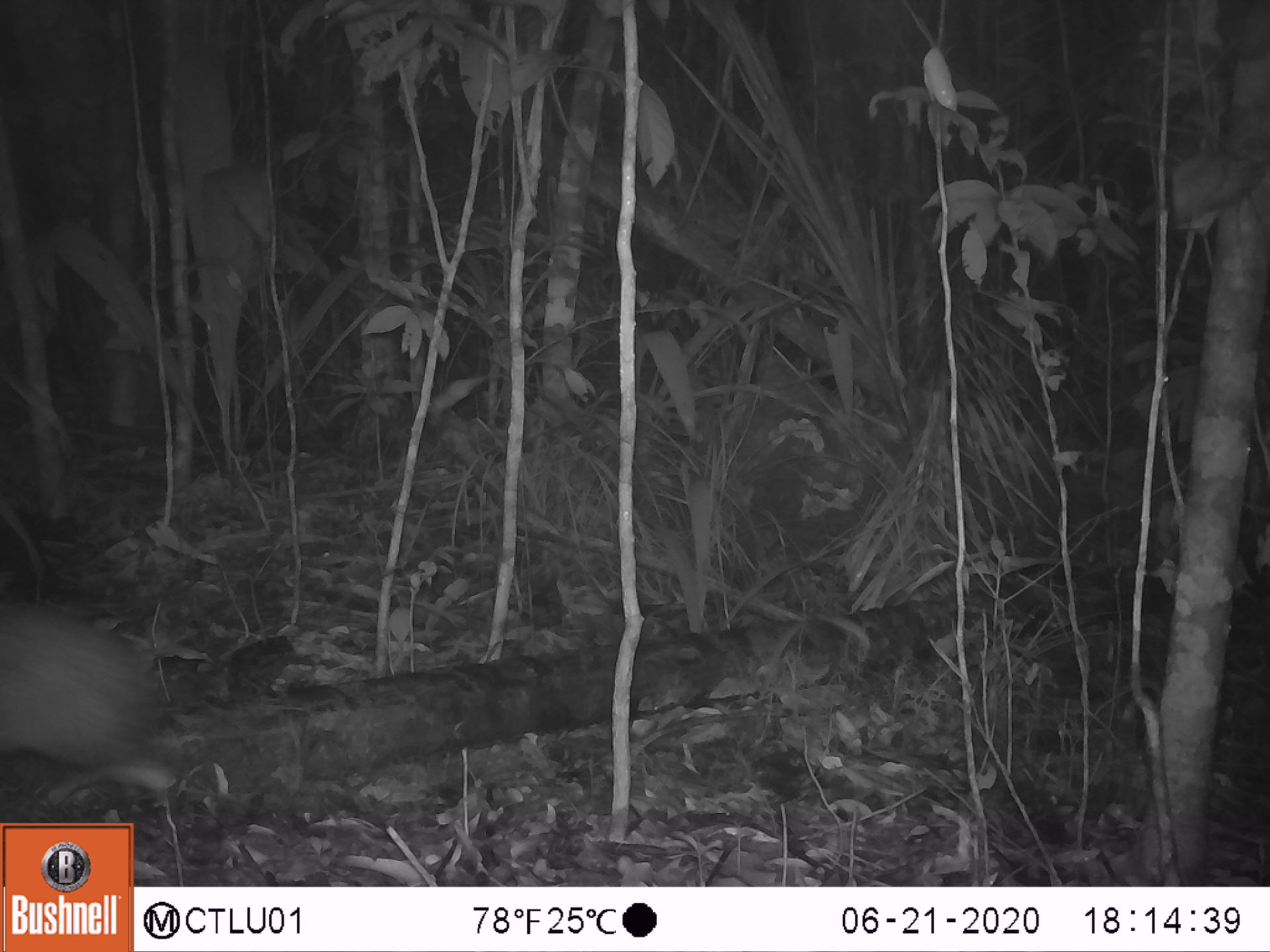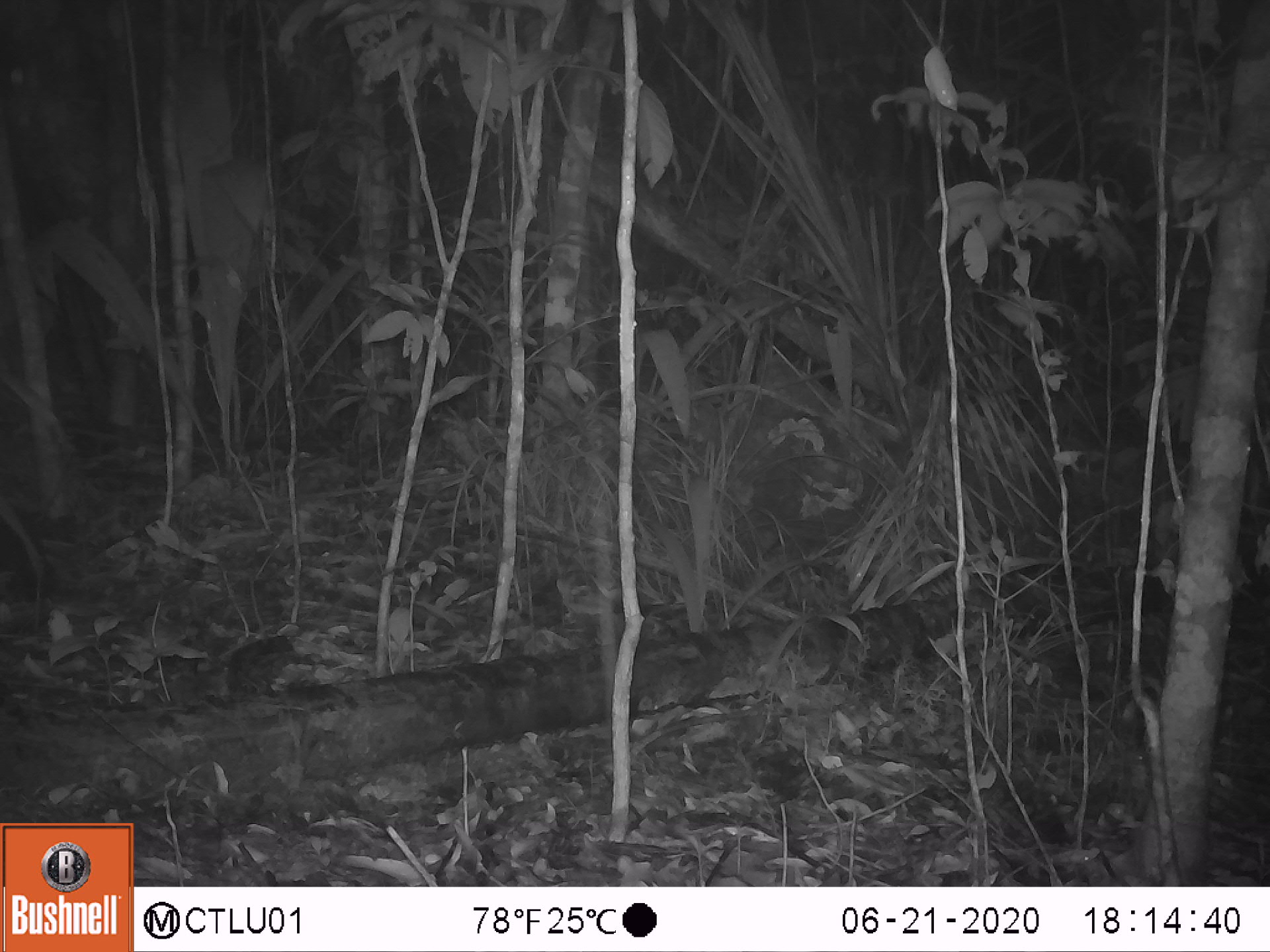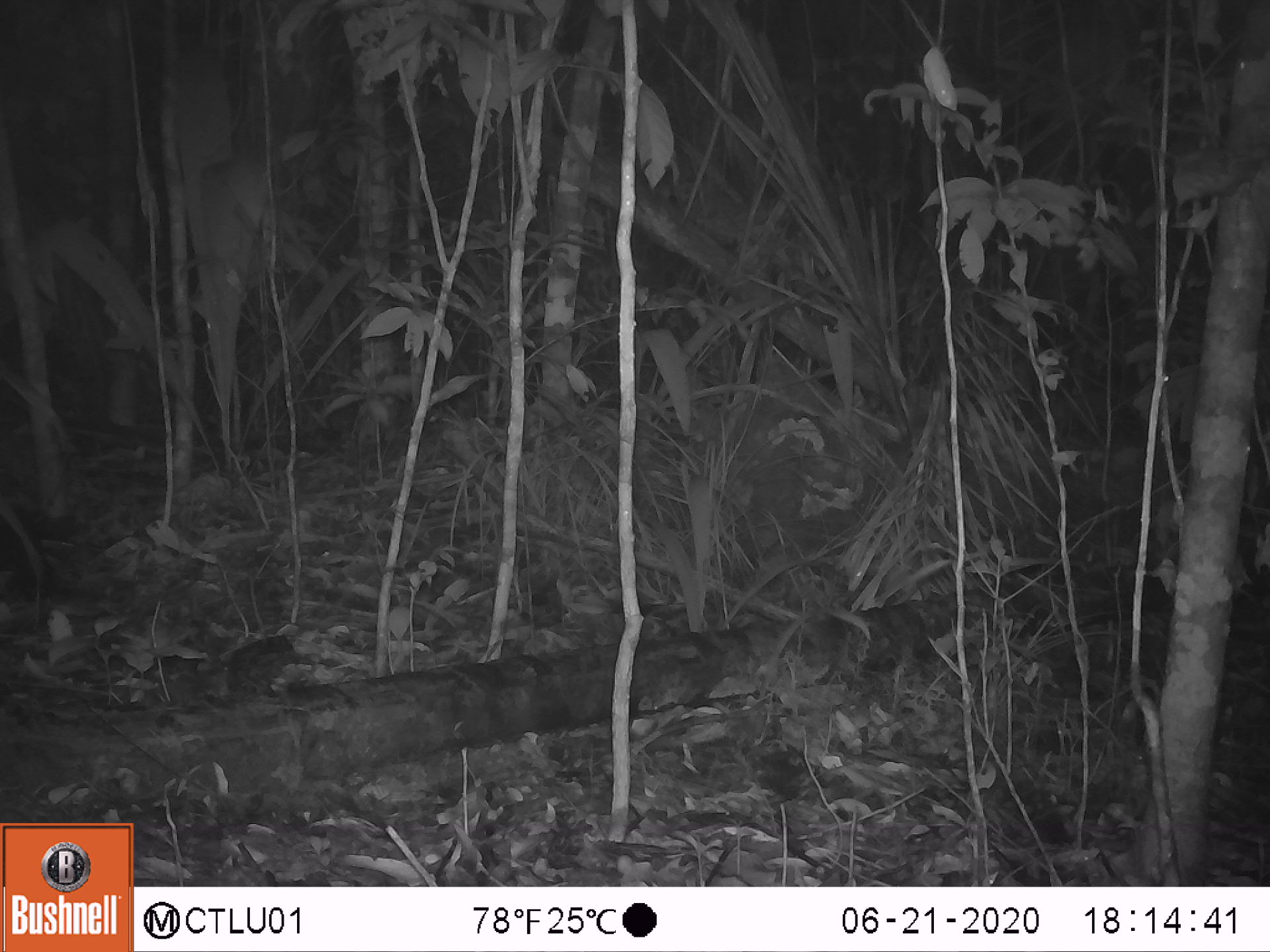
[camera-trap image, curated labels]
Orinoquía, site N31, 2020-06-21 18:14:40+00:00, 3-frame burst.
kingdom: Animalia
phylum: Chordata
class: Mammalia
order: Rodentia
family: Dasyproctidae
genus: Dasyprocta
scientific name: Dasyprocta fuliginosa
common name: black agouti